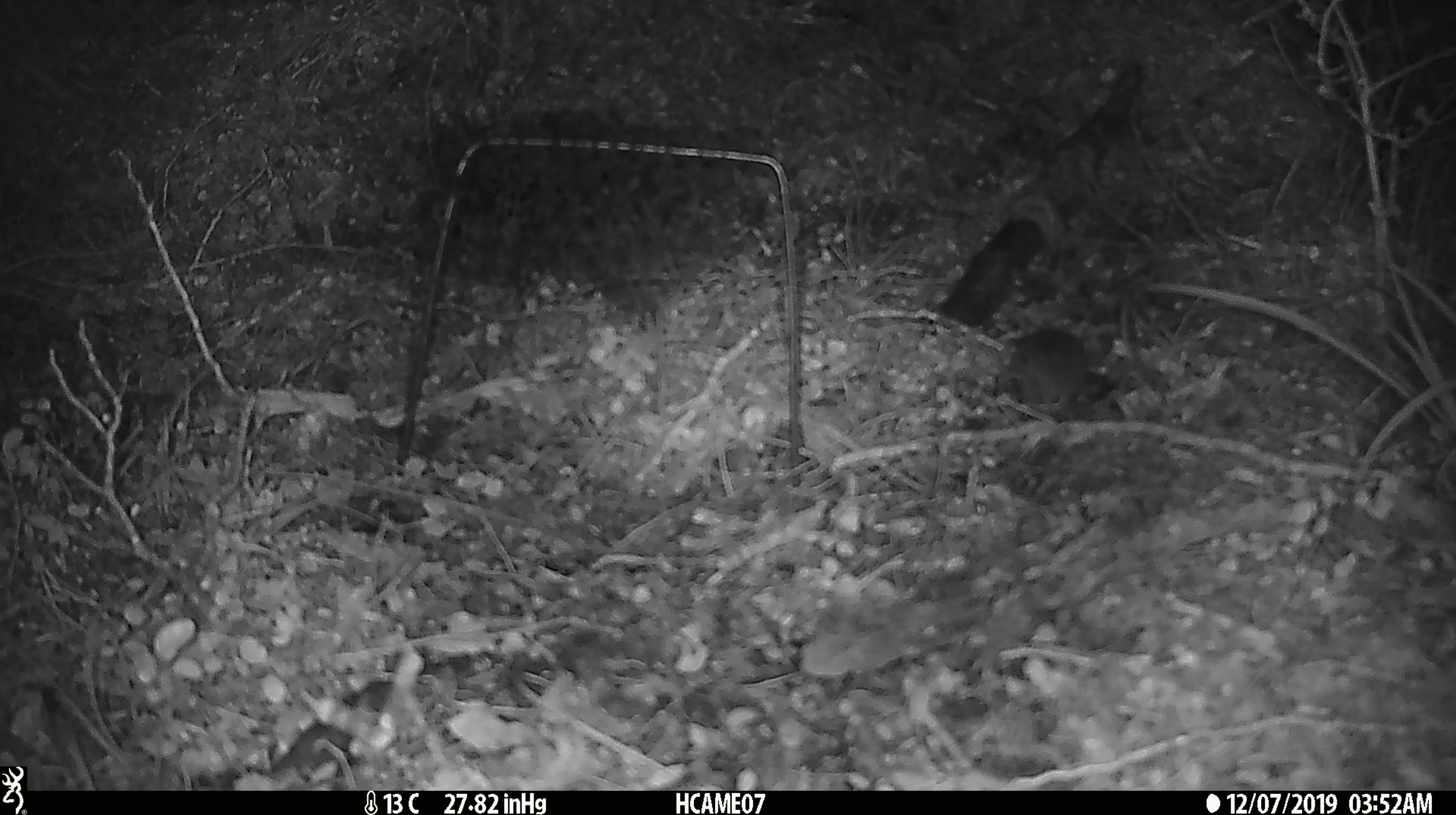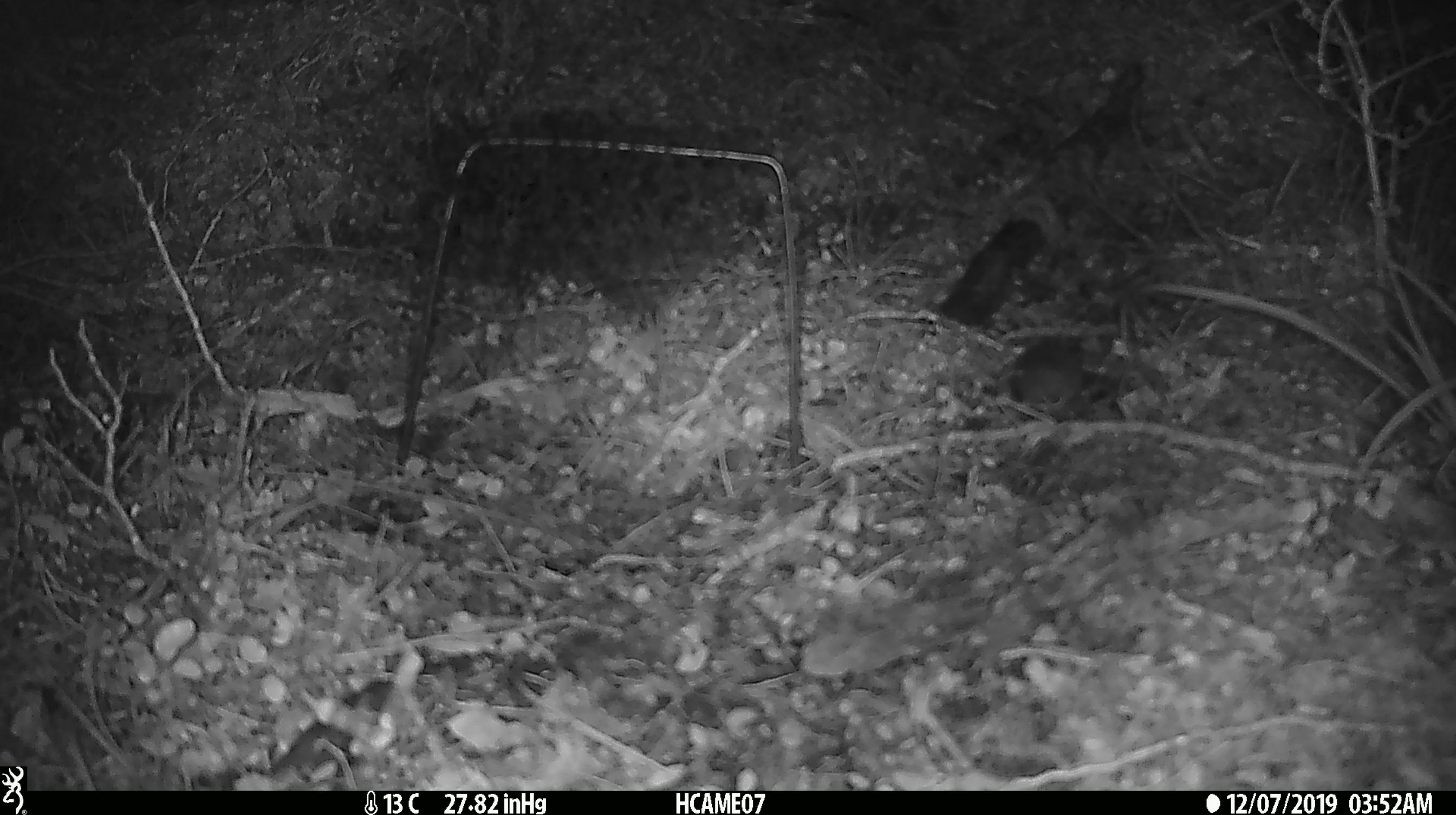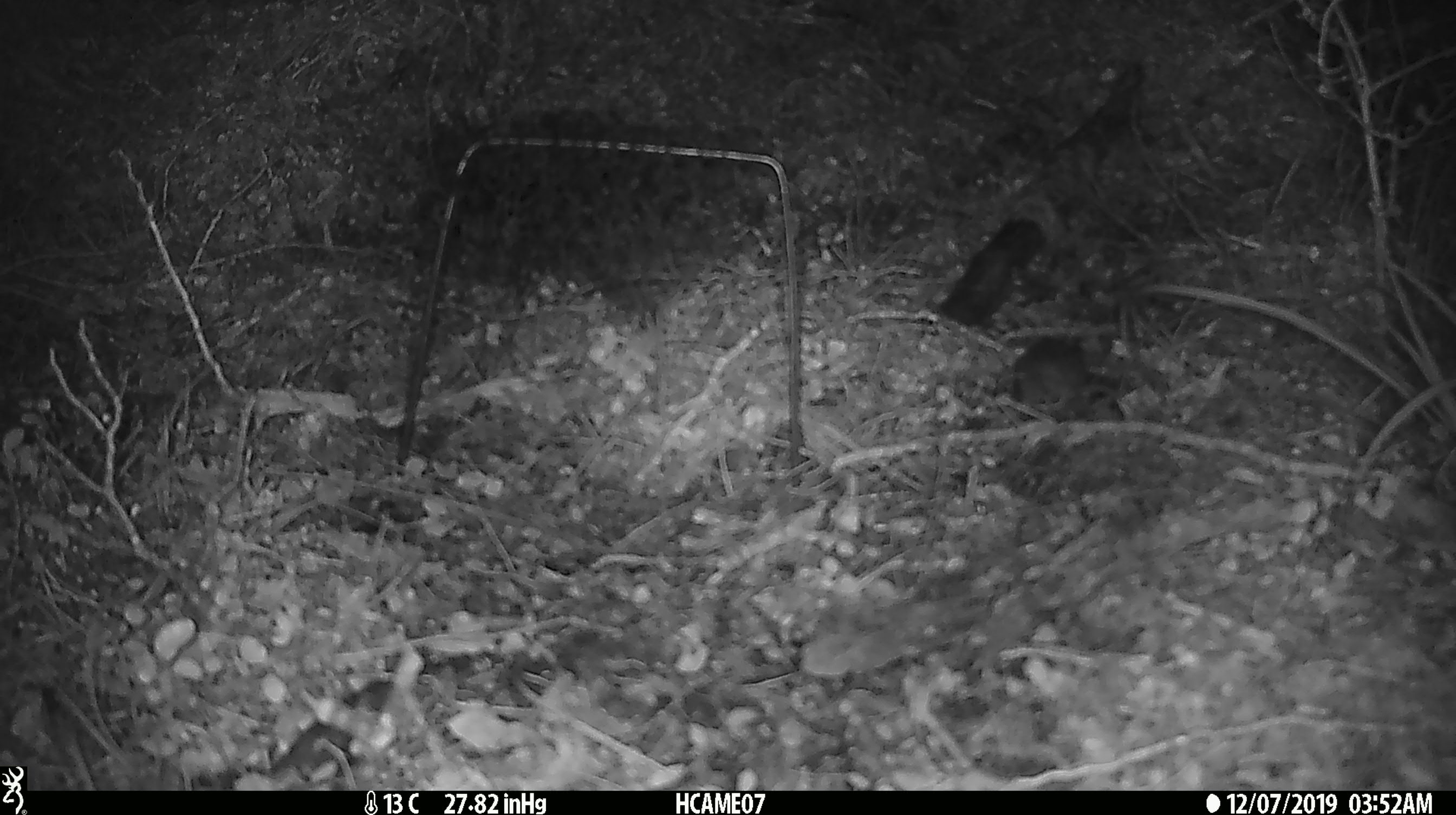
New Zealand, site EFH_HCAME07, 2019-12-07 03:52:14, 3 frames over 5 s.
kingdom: Animalia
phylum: Chordata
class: Mammalia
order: Rodentia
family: Muridae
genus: Mus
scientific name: Mus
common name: mouse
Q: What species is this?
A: Mouse (Mus).